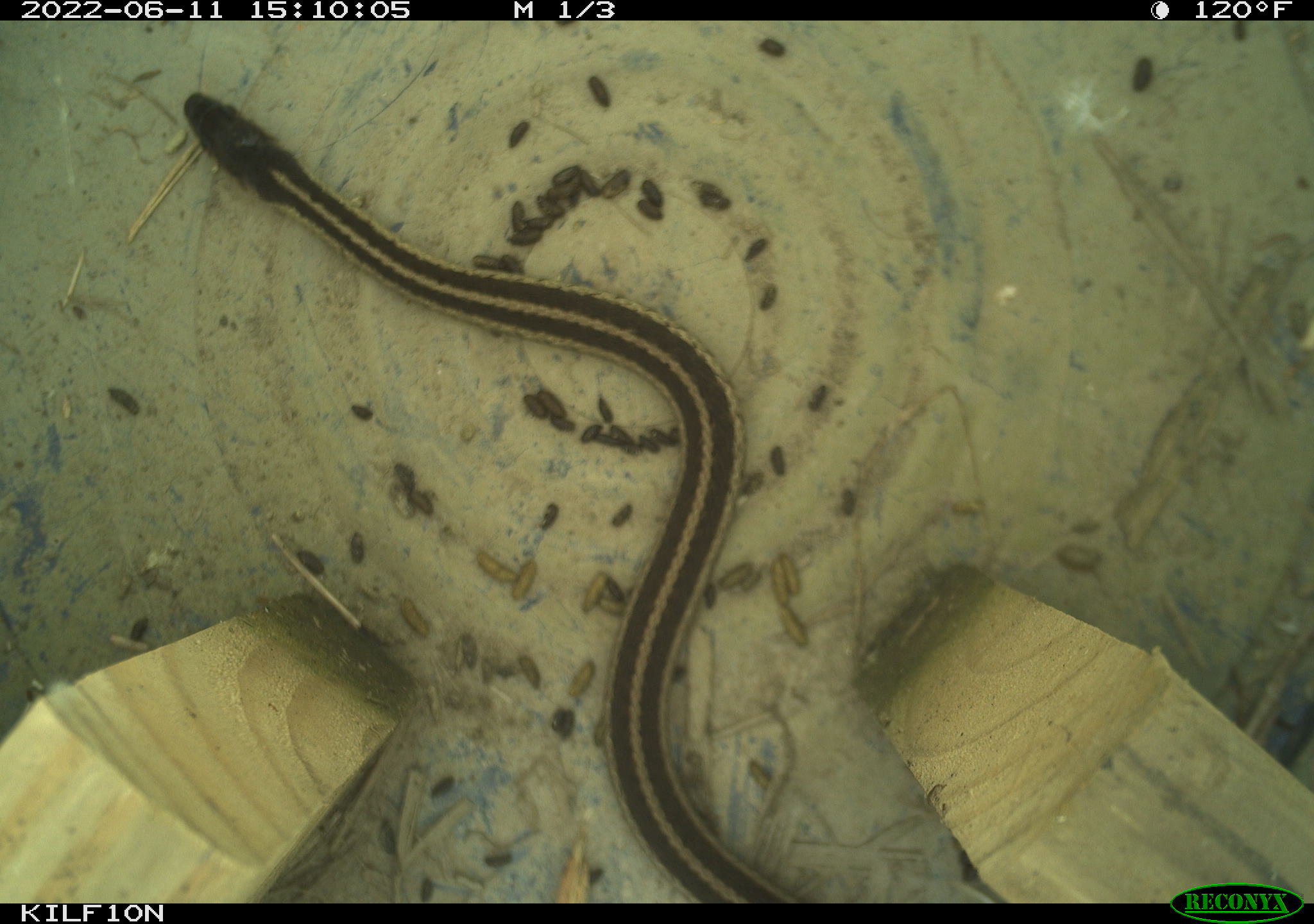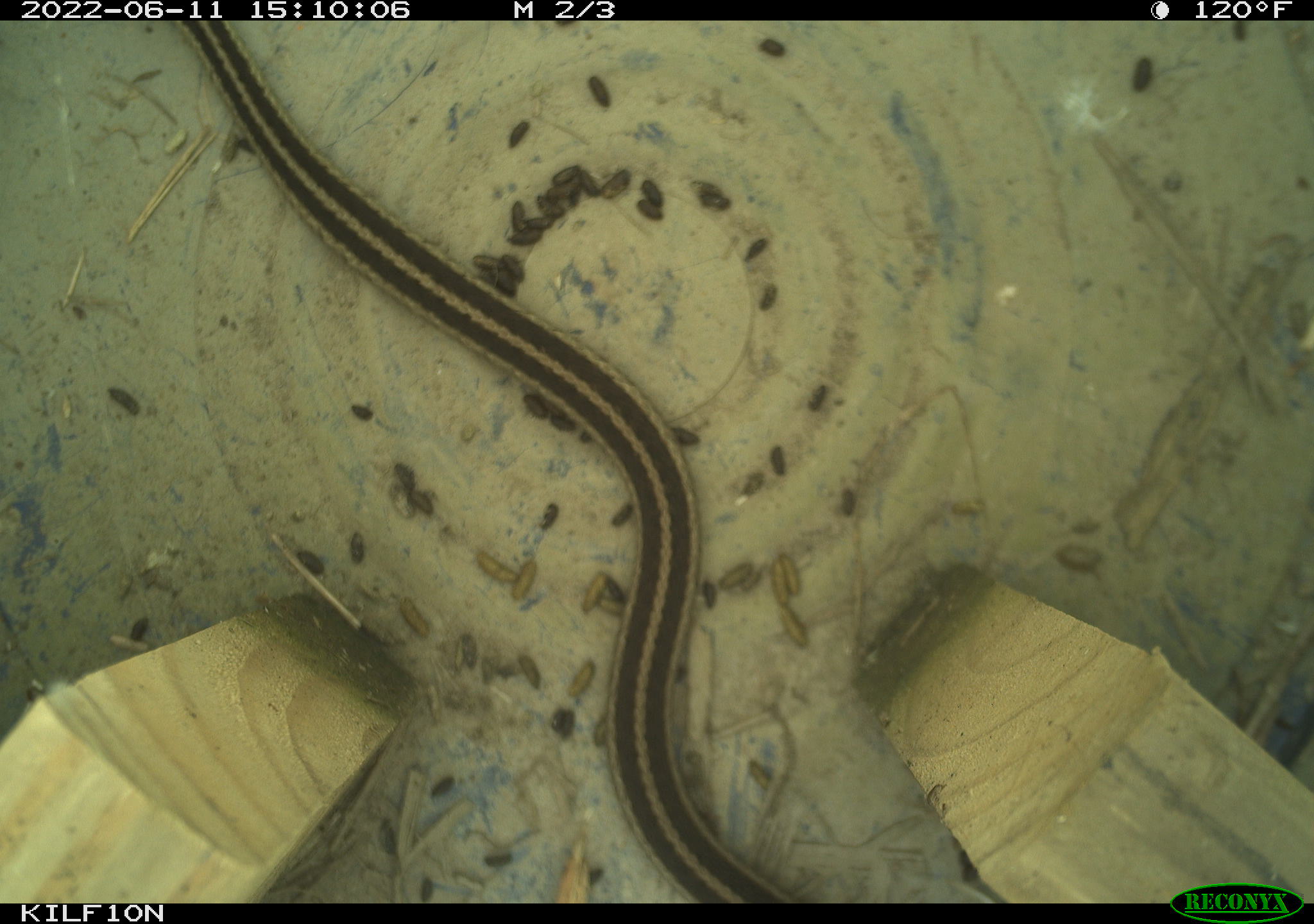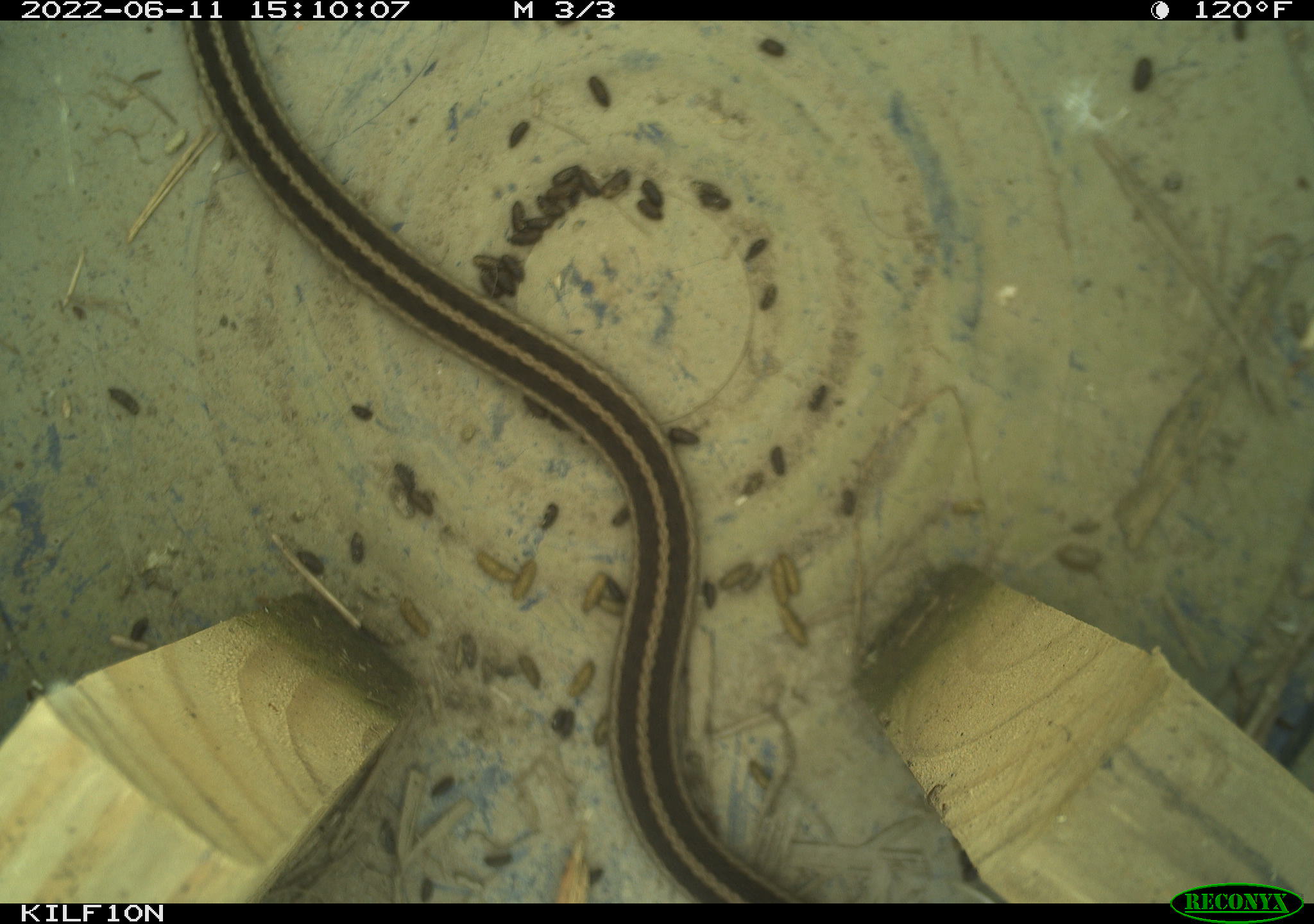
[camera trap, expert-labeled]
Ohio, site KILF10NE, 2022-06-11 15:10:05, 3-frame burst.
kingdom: Animalia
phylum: Chordata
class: Reptilia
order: Squamata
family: Colubridae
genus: Thamnophis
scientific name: Thamnophis sirtalis sirtalis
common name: eastern gartersnake